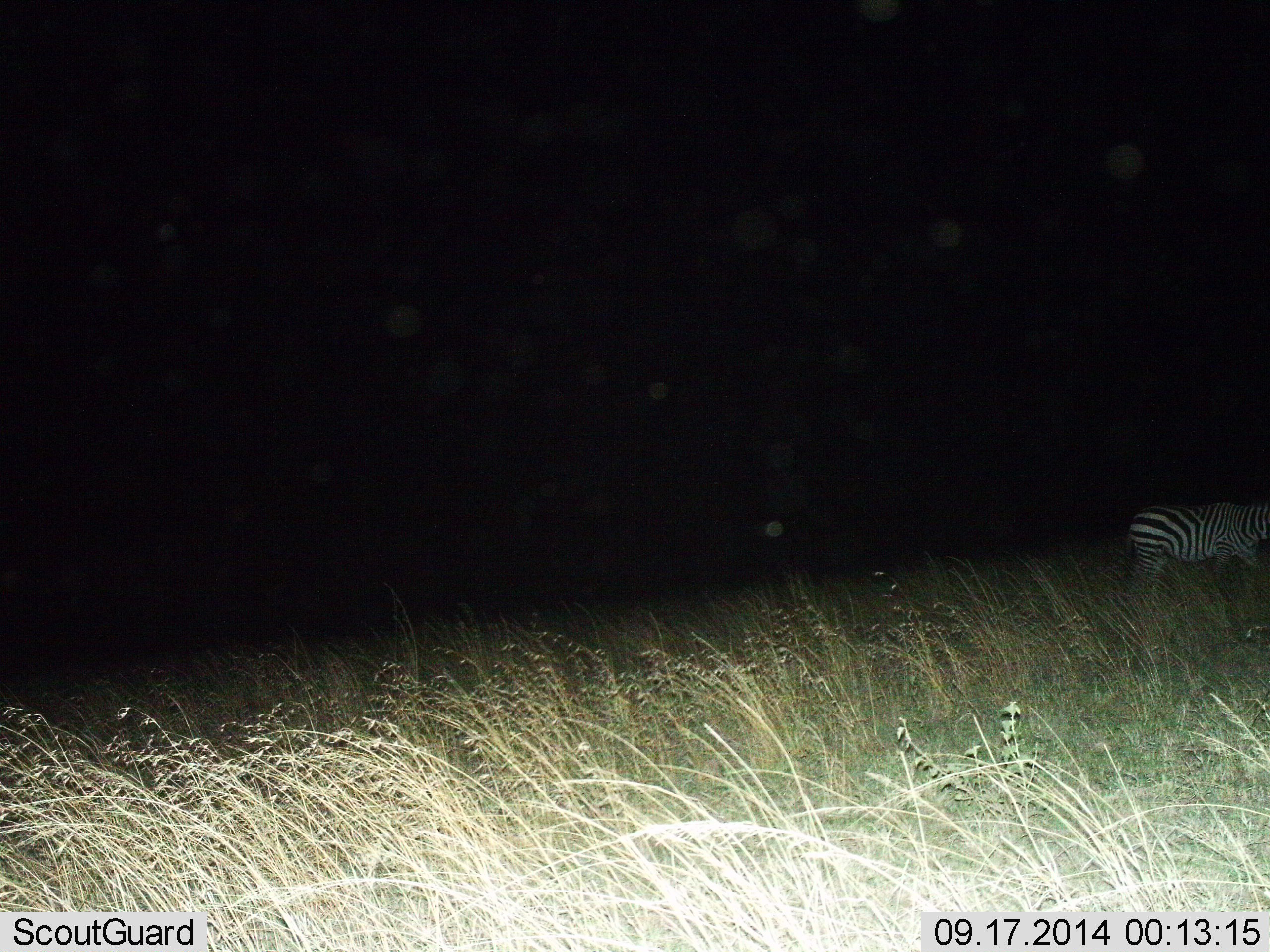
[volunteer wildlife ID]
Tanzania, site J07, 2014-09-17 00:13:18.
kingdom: Animalia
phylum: Chordata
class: Mammalia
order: Perissodactyla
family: Equidae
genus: Equus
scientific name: Equus quagga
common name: plains zebra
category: zebra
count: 1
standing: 27%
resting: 0%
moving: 64%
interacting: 0%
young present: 0%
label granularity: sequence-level